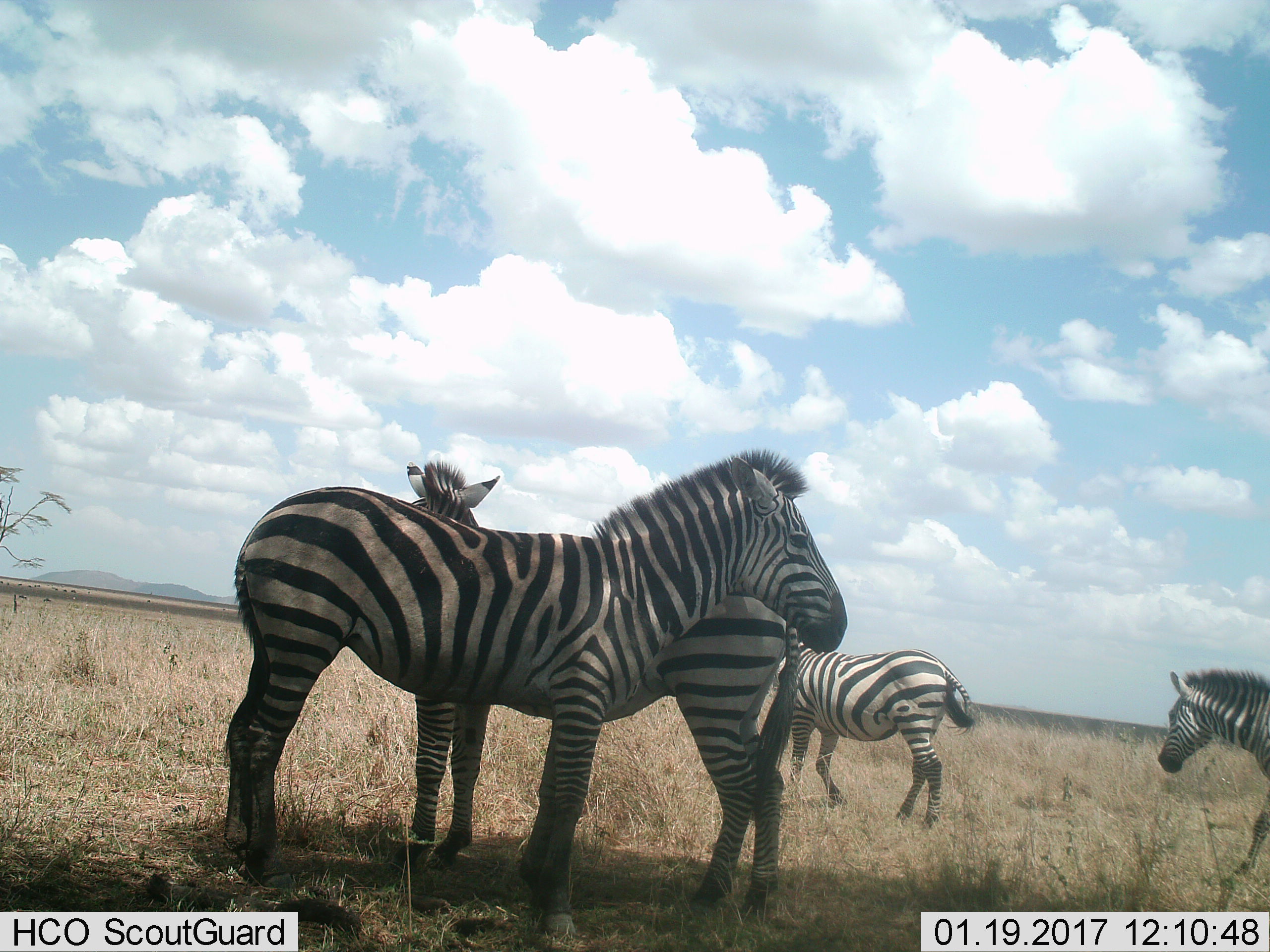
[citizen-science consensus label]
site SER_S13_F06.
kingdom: Animalia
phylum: Chordata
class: Mammalia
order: Perissodactyla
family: Equidae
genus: Equus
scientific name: Equus quagga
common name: plains zebra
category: zebraplains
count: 4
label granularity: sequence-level